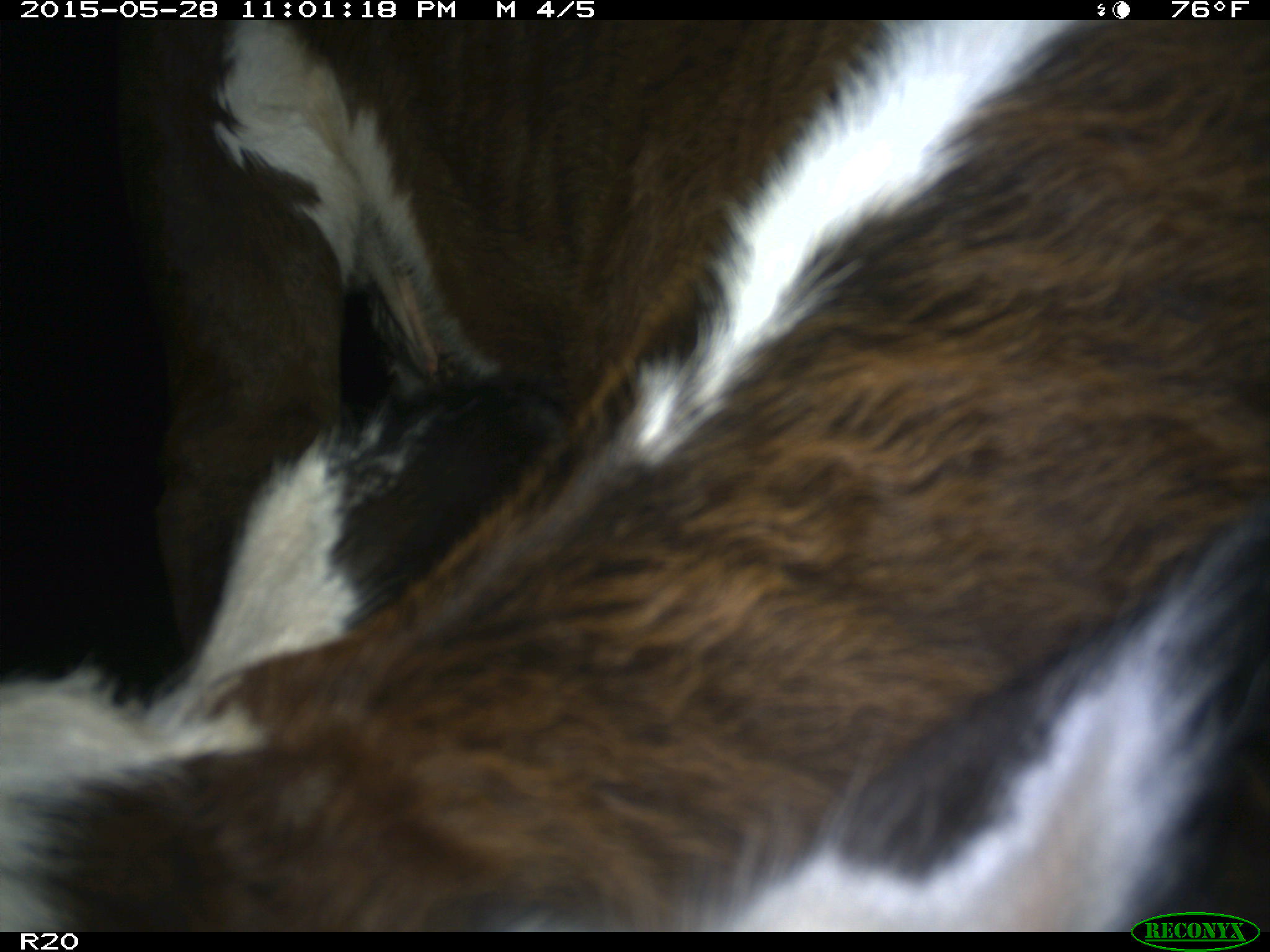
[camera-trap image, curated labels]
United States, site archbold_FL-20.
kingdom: Animalia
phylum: Chordata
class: Mammalia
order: Artiodactyla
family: Bovidae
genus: Bos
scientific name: Bos taurus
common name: domestic cow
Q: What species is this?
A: Bos taurus (domestic cow).